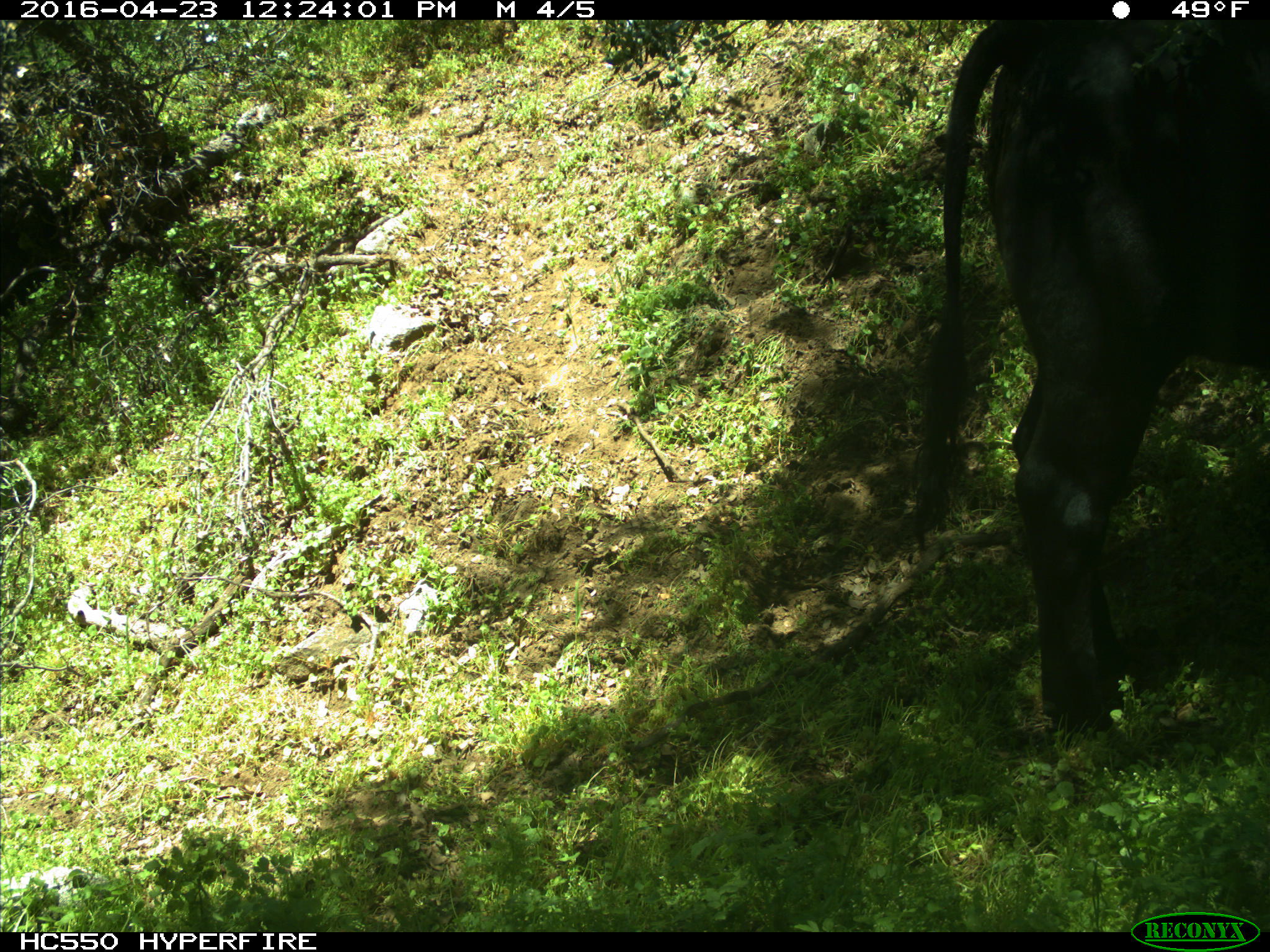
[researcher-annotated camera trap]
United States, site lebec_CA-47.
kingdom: Animalia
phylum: Chordata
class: Mammalia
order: Artiodactyla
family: Bovidae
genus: Bos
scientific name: Bos taurus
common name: domestic cow